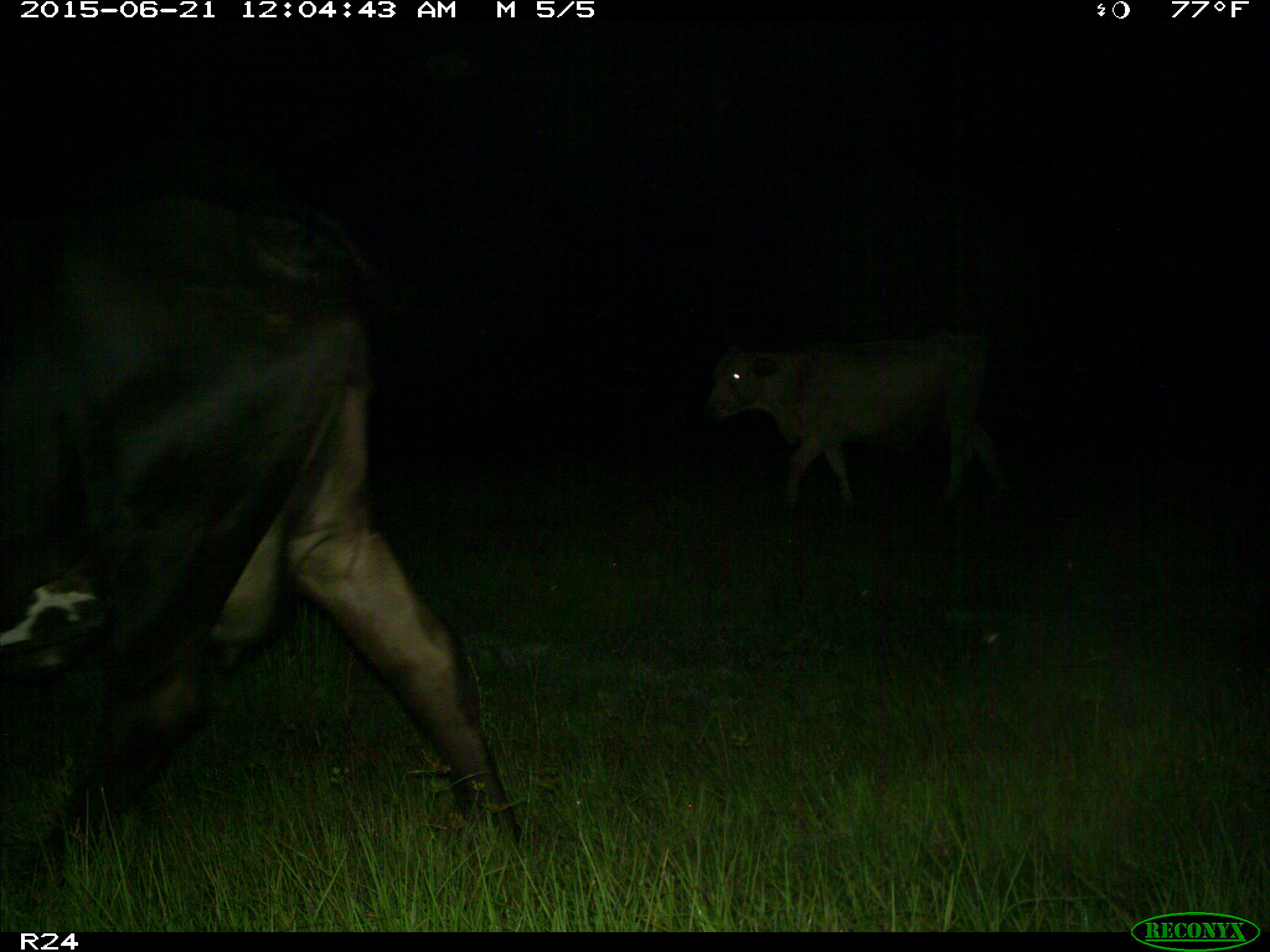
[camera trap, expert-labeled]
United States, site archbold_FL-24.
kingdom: Animalia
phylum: Chordata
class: Mammalia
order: Artiodactyla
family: Bovidae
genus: Bos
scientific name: Bos taurus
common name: domestic cow